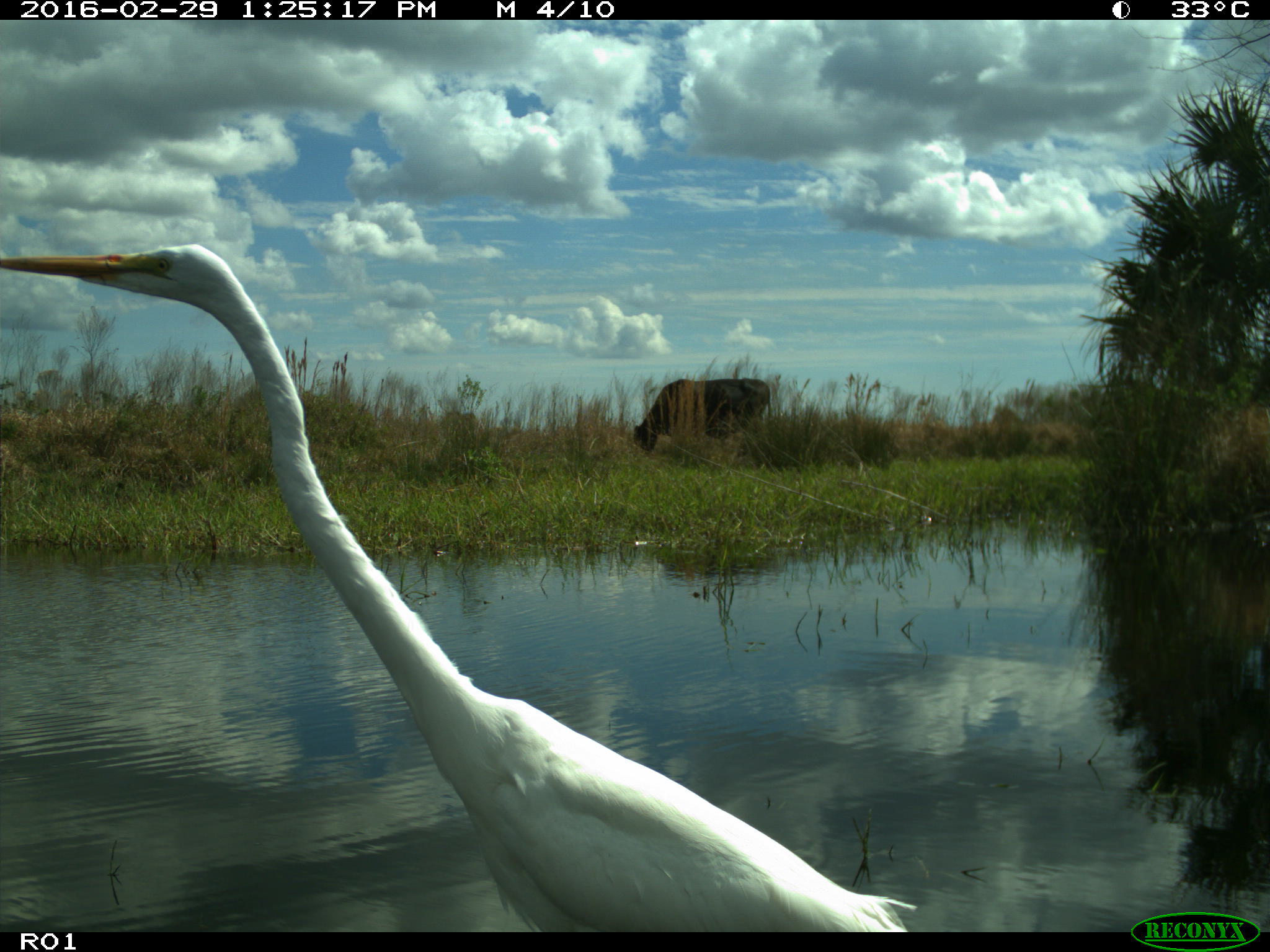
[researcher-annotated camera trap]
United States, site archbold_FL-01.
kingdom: Animalia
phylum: Chordata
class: Mammalia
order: Artiodactyla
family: Bovidae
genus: Bos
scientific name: Bos taurus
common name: domestic cow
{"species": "Bos taurus (domestic cow)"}